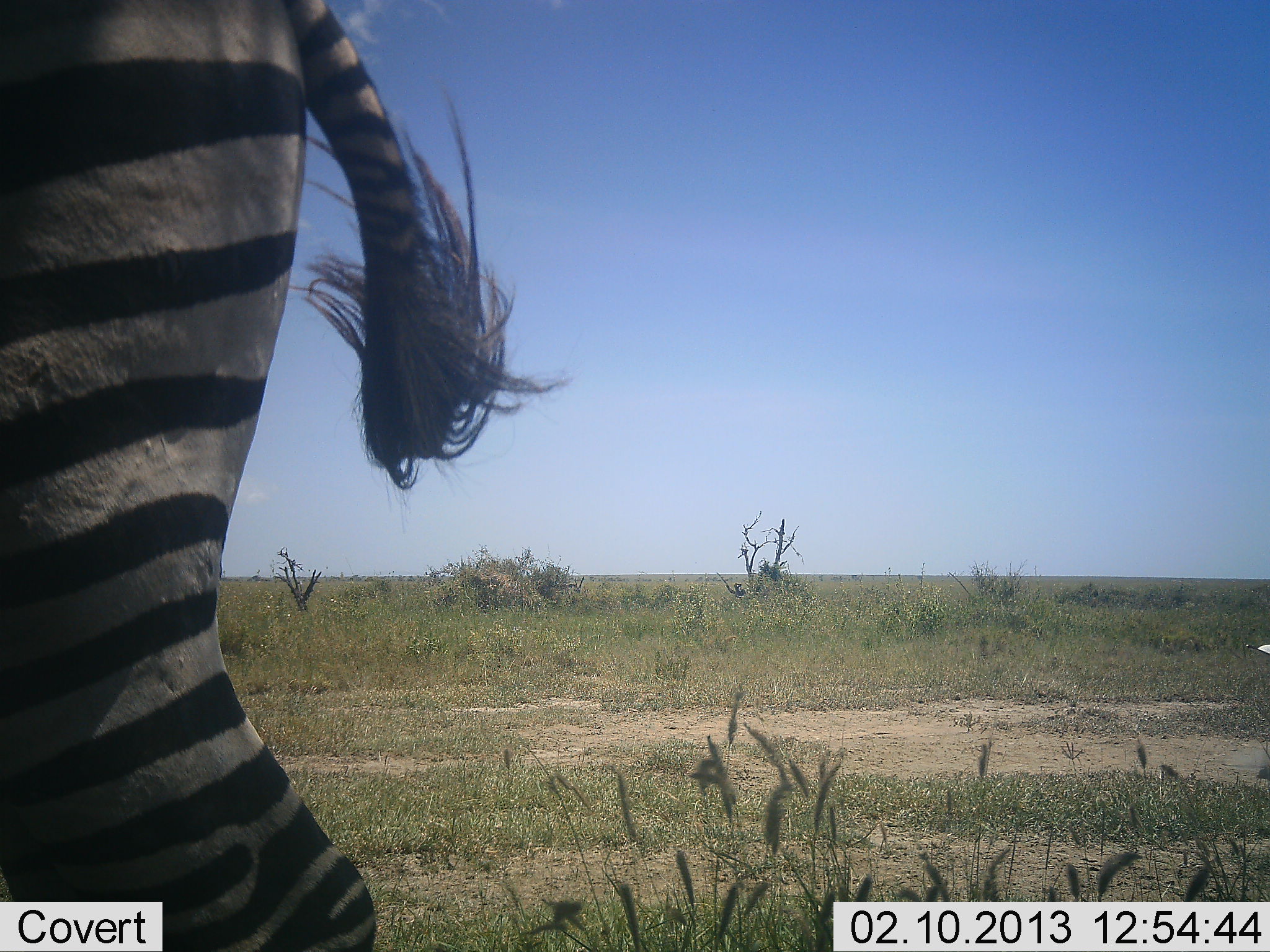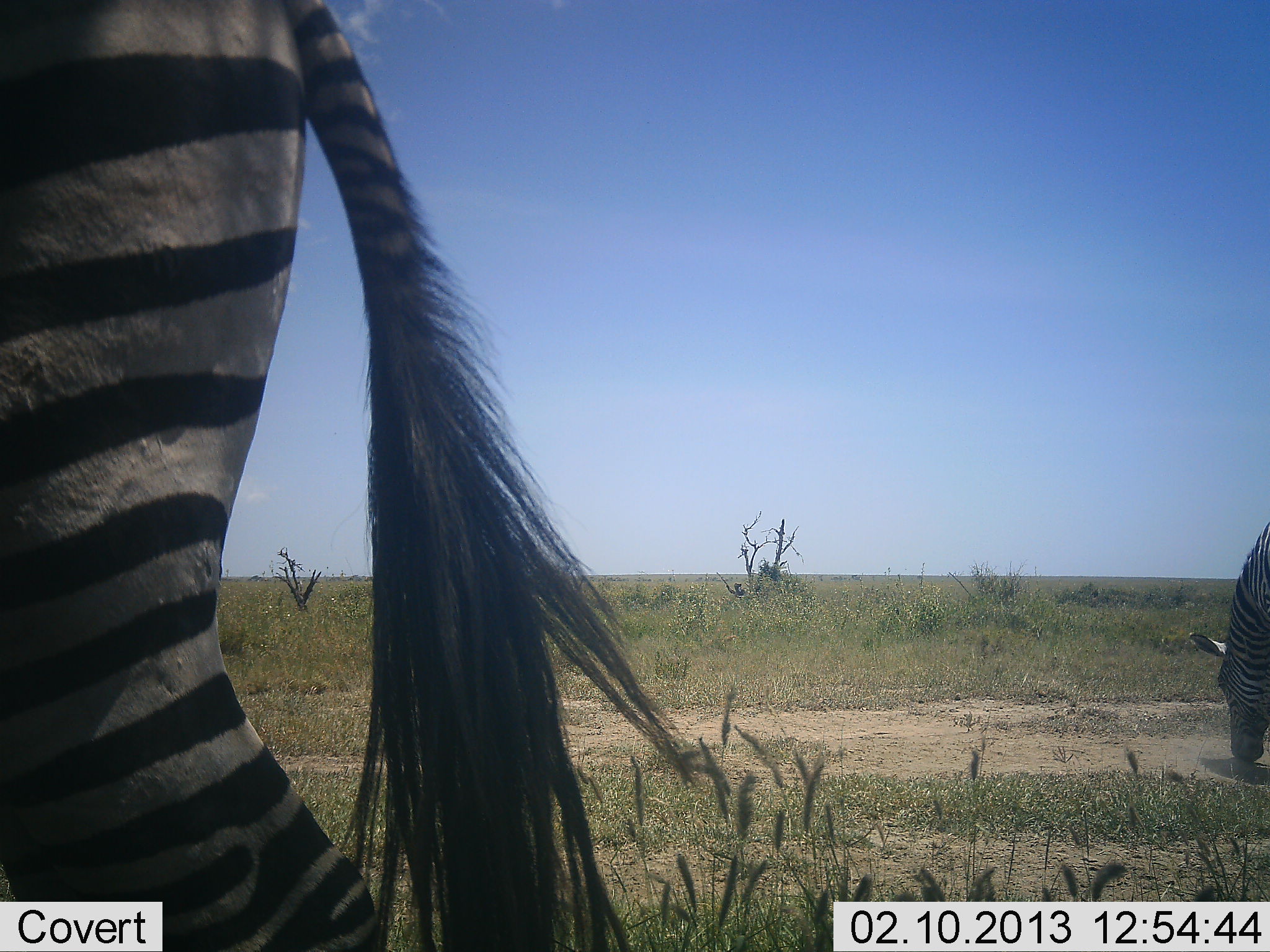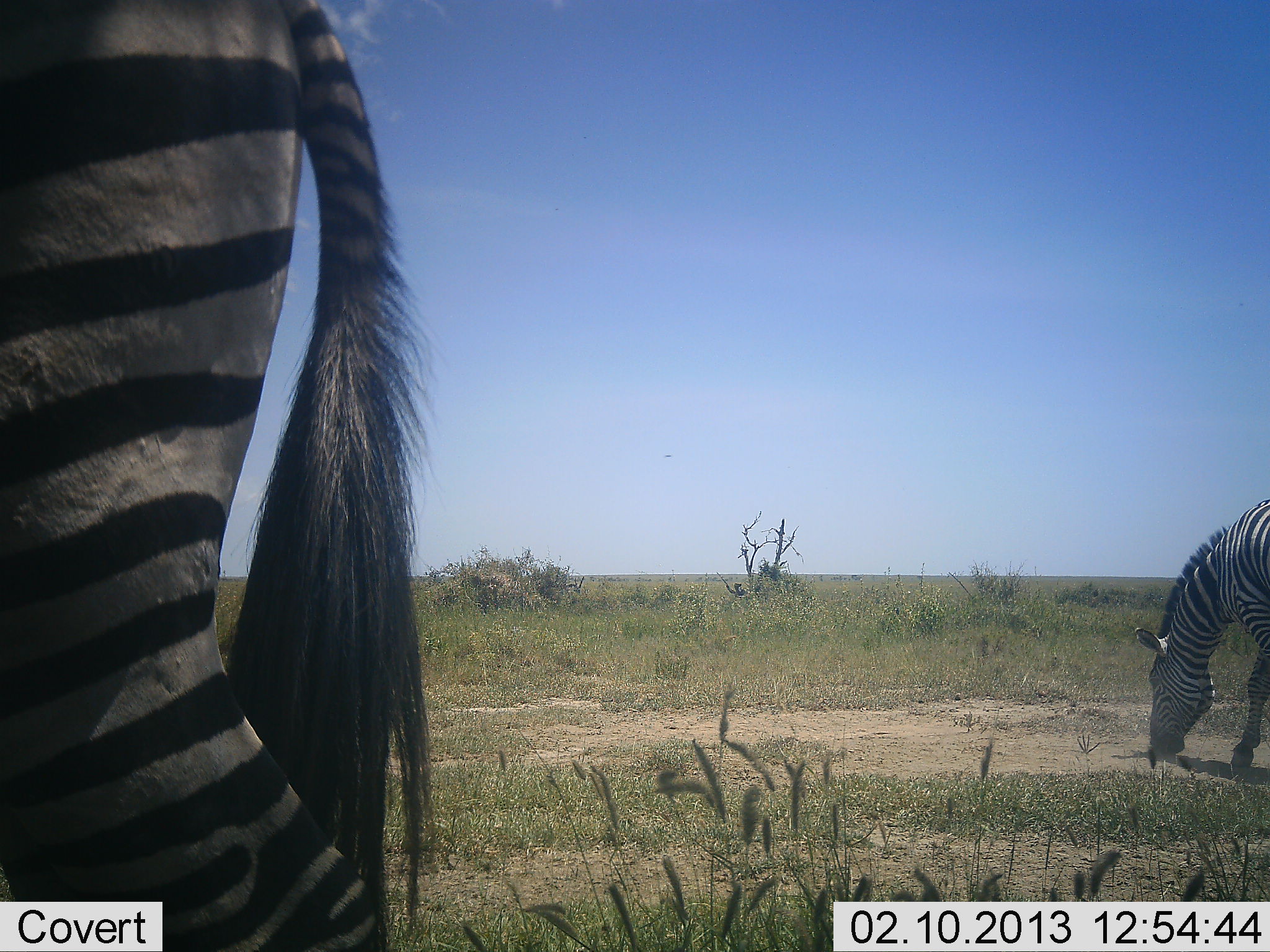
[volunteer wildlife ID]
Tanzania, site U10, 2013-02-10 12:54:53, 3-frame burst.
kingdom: Animalia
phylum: Chordata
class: Mammalia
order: Perissodactyla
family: Equidae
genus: Equus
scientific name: Equus quagga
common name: plains zebra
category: zebra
Zebra (plains zebra) (Equus quagga), count 2. Behavior (volunteer vote fractions): standing 71%, resting 0%, moving 14%, interacting 0%. Young present (vote fraction): 0%. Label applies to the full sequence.